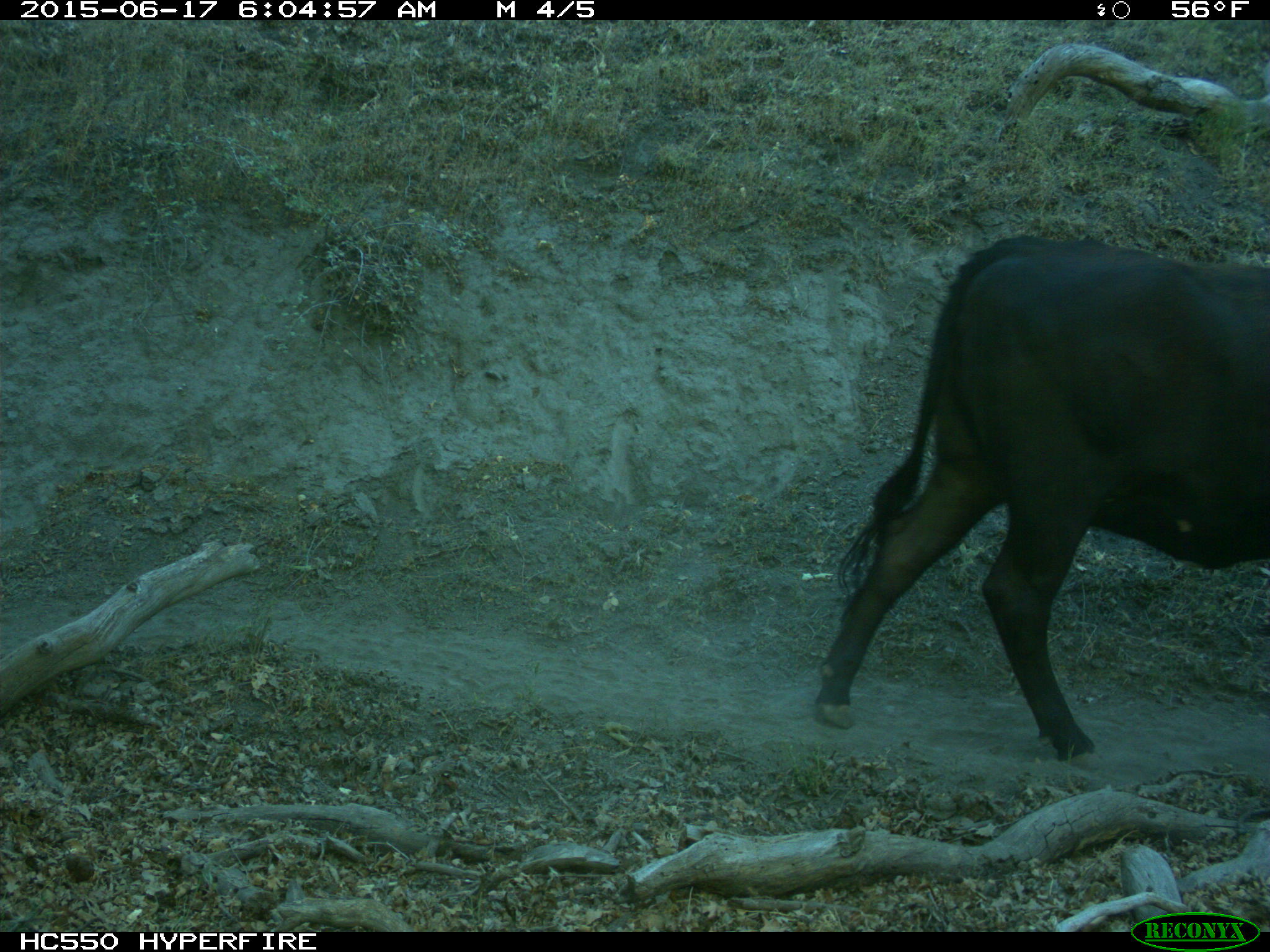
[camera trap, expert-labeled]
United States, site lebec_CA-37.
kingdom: Animalia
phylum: Chordata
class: Mammalia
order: Artiodactyla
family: Bovidae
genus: Bos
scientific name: Bos taurus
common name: domestic cow